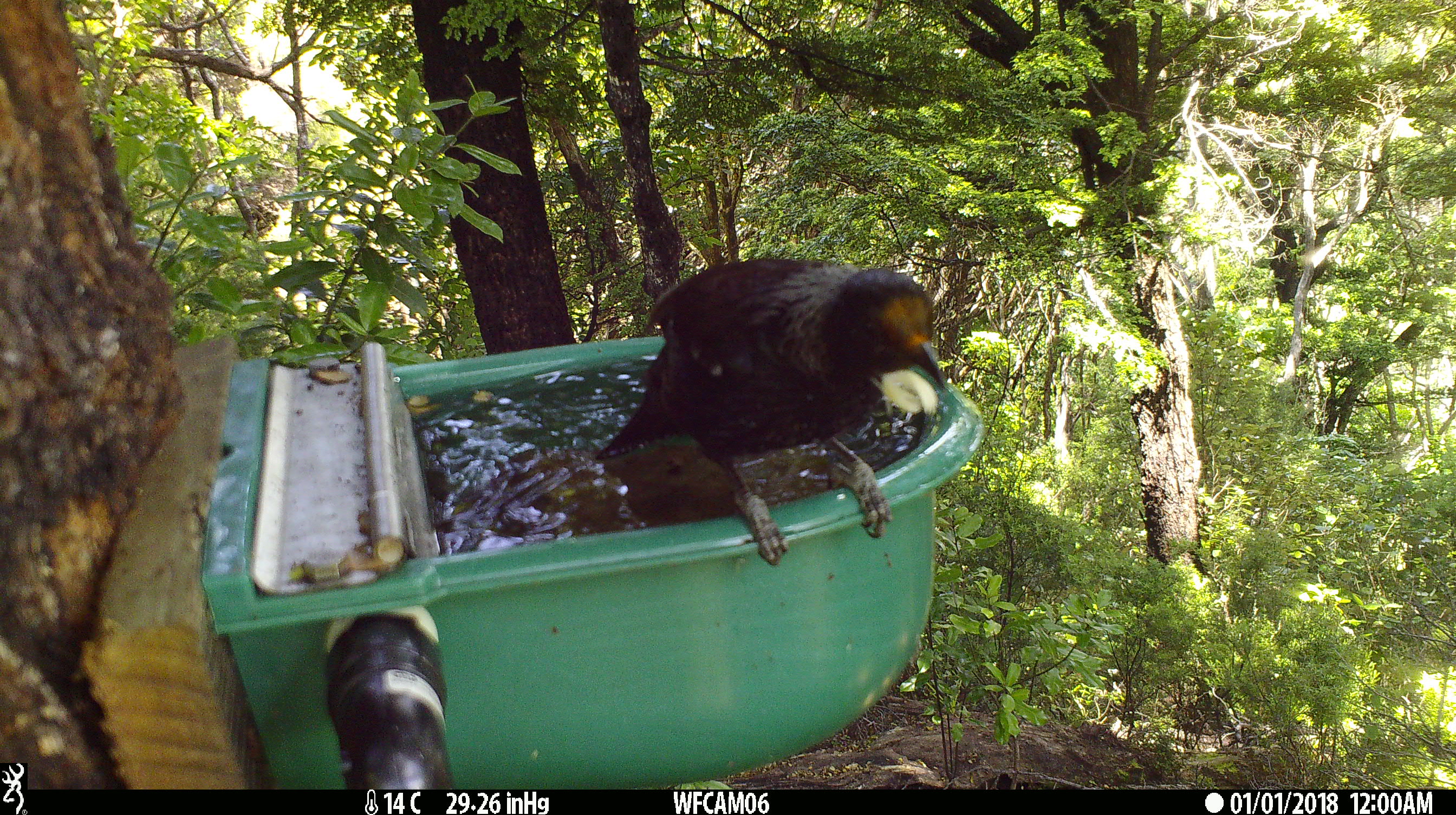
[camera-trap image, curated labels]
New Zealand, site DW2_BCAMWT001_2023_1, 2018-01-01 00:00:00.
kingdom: Animalia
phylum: Chordata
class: Aves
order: Passeriformes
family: Meliphagidae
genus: Prosthemadera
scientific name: Prosthemadera novaeseelandiae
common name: tui